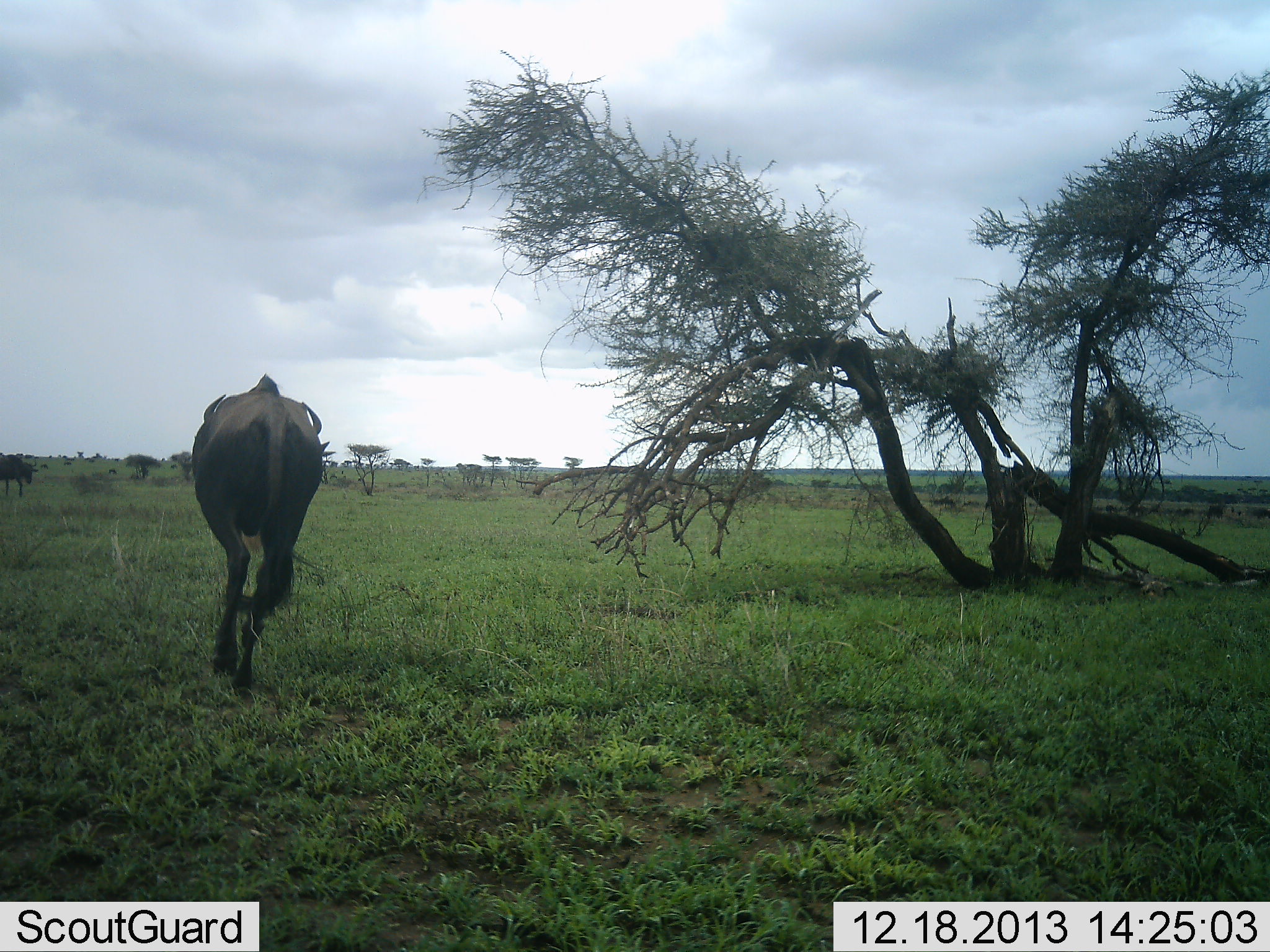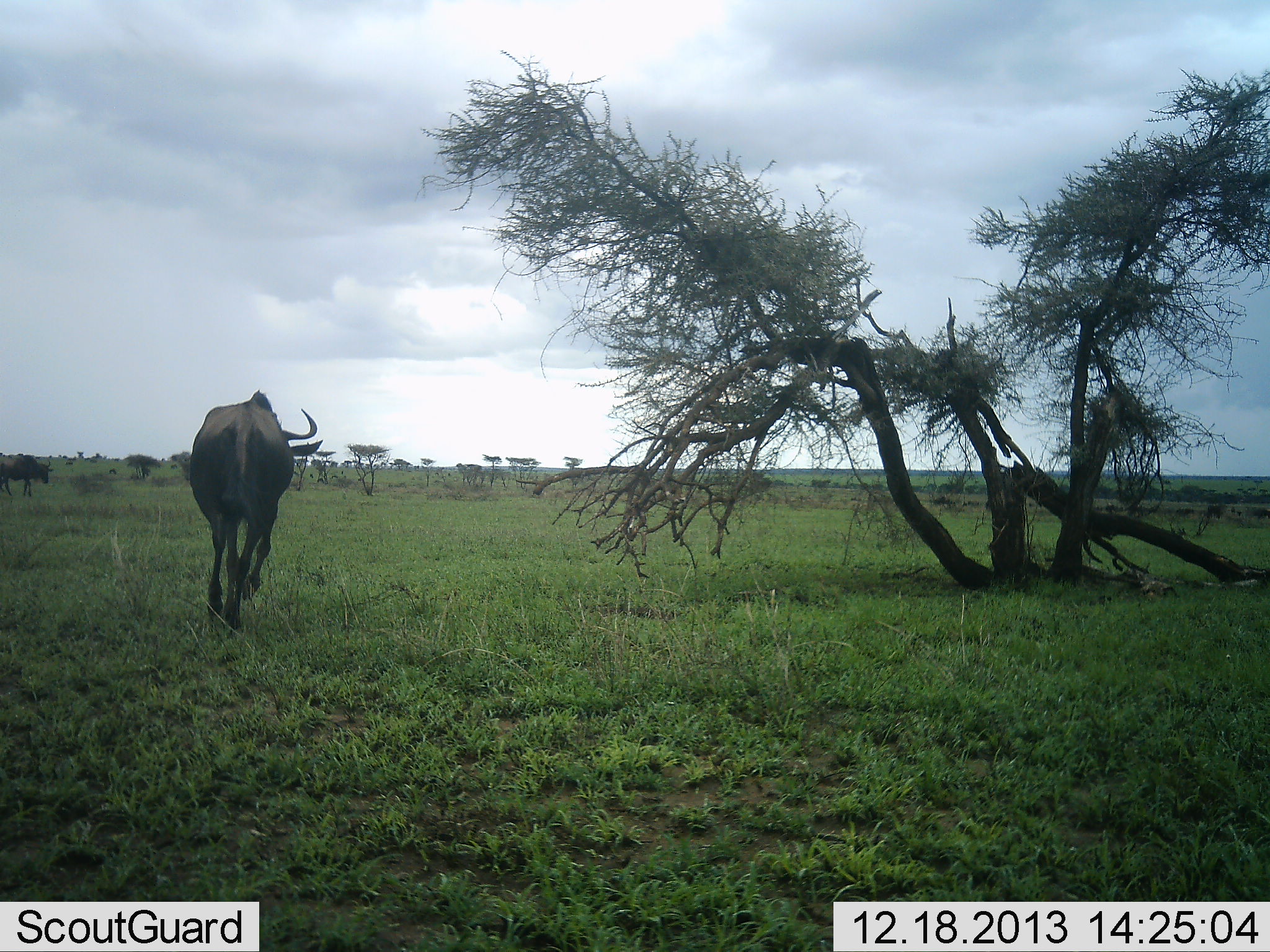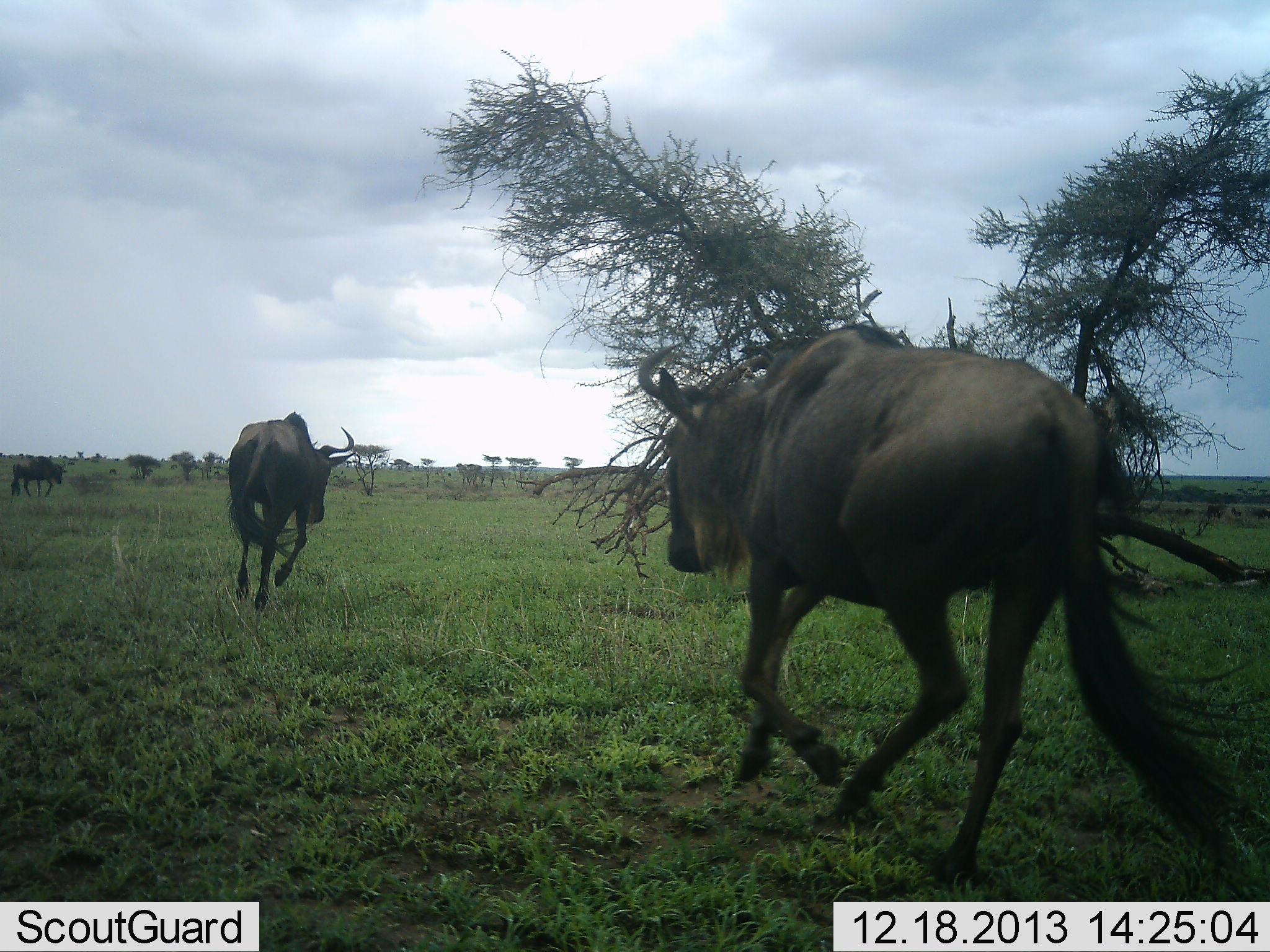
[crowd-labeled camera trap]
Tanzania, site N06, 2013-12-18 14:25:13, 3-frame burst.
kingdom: Animalia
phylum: Chordata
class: Mammalia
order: Artiodactyla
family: Bovidae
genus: Connochaetes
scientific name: Connochaetes taurinus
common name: blue wildebeest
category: wildebeest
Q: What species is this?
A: Wildebeest (blue wildebeest) (Connochaetes taurinus).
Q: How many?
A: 3.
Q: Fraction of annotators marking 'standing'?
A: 0%.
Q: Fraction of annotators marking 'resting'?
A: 0%.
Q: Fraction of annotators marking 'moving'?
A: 100%.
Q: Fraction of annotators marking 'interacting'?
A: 0%.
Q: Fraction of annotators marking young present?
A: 0%.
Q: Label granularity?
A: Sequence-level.